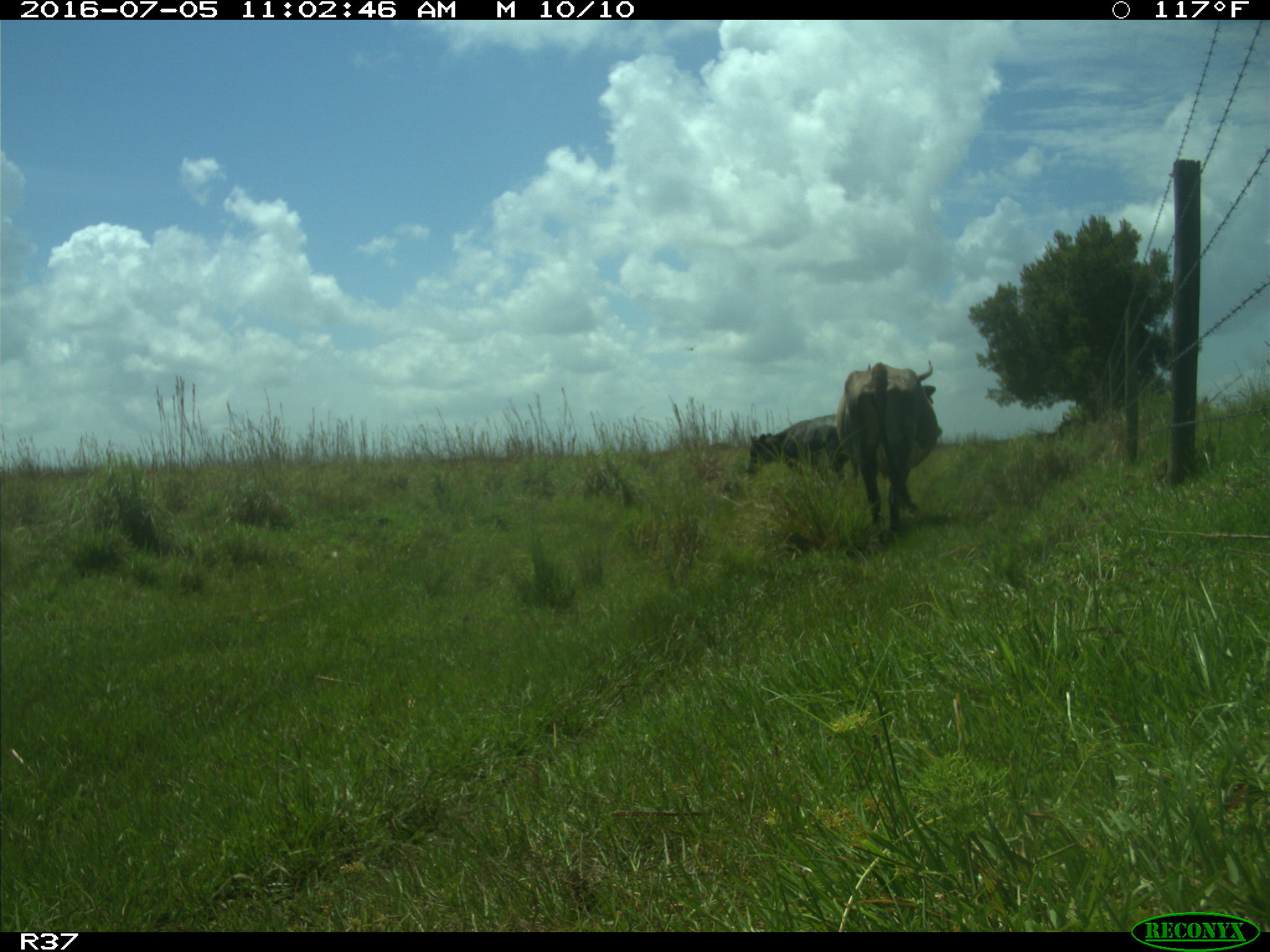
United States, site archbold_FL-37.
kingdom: Animalia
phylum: Chordata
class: Mammalia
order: Artiodactyla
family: Bovidae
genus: Bos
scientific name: Bos taurus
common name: domestic cow